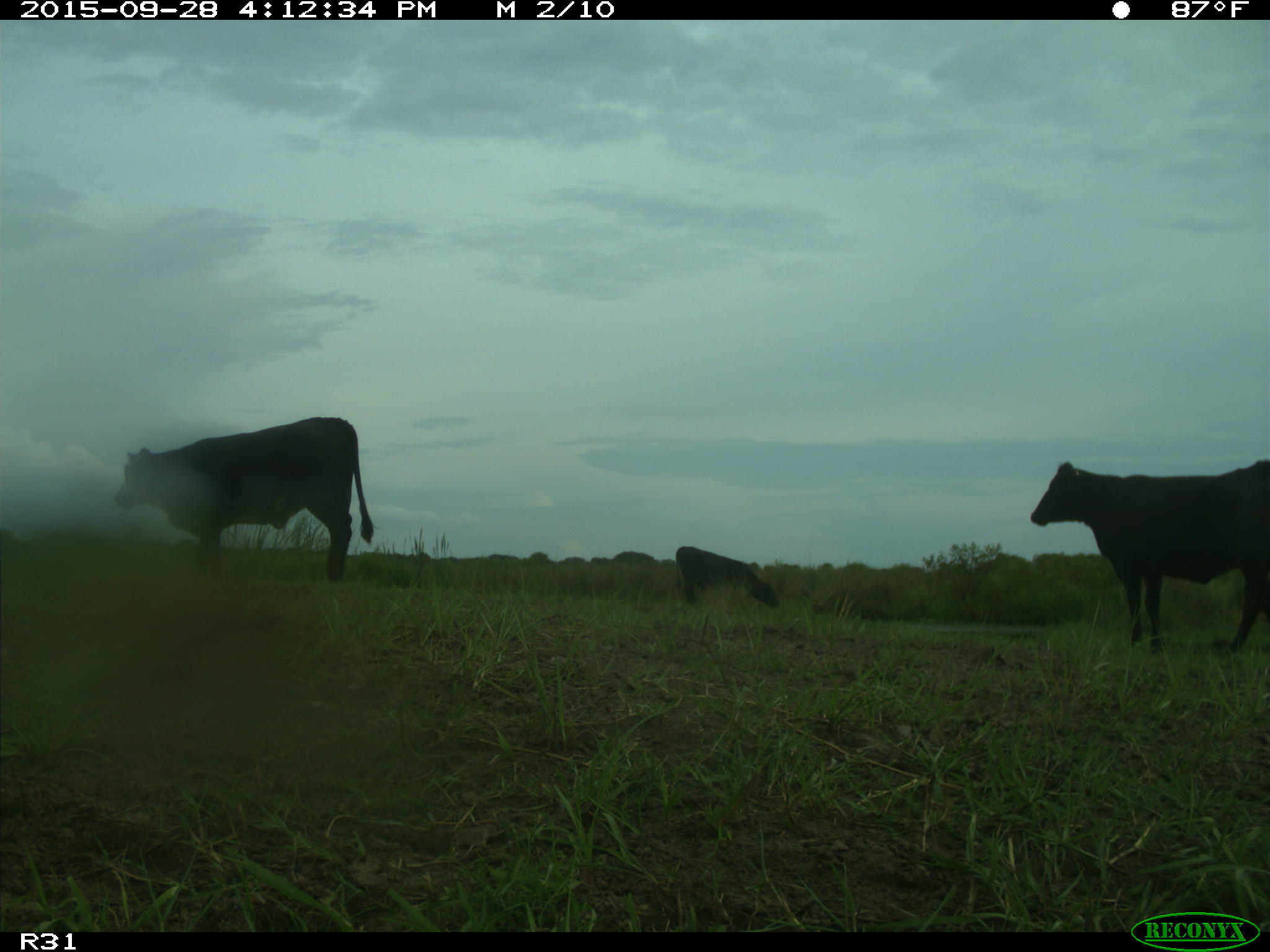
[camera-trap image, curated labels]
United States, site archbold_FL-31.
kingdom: Animalia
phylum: Chordata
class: Mammalia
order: Artiodactyla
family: Bovidae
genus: Bos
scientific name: Bos taurus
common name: domestic cow